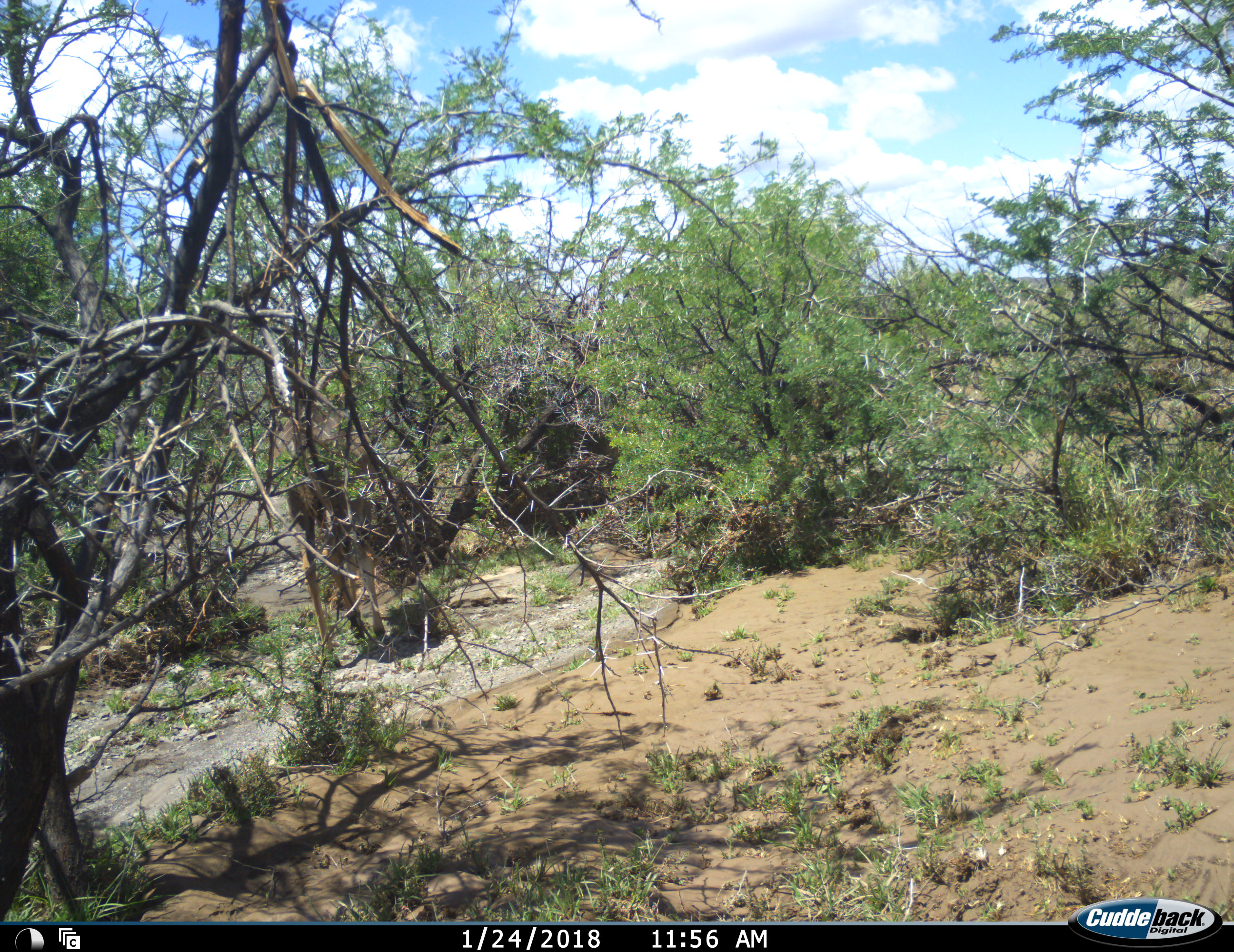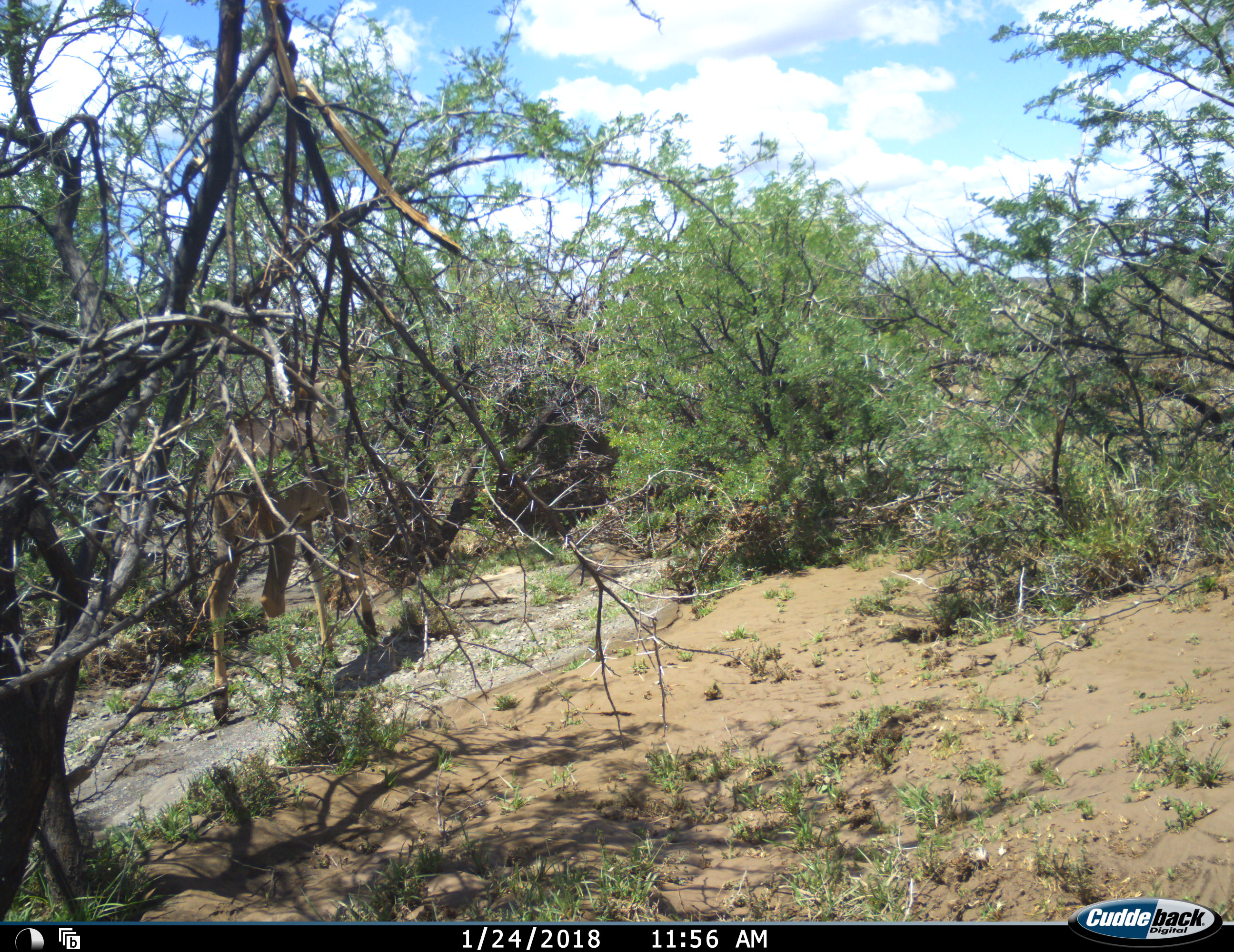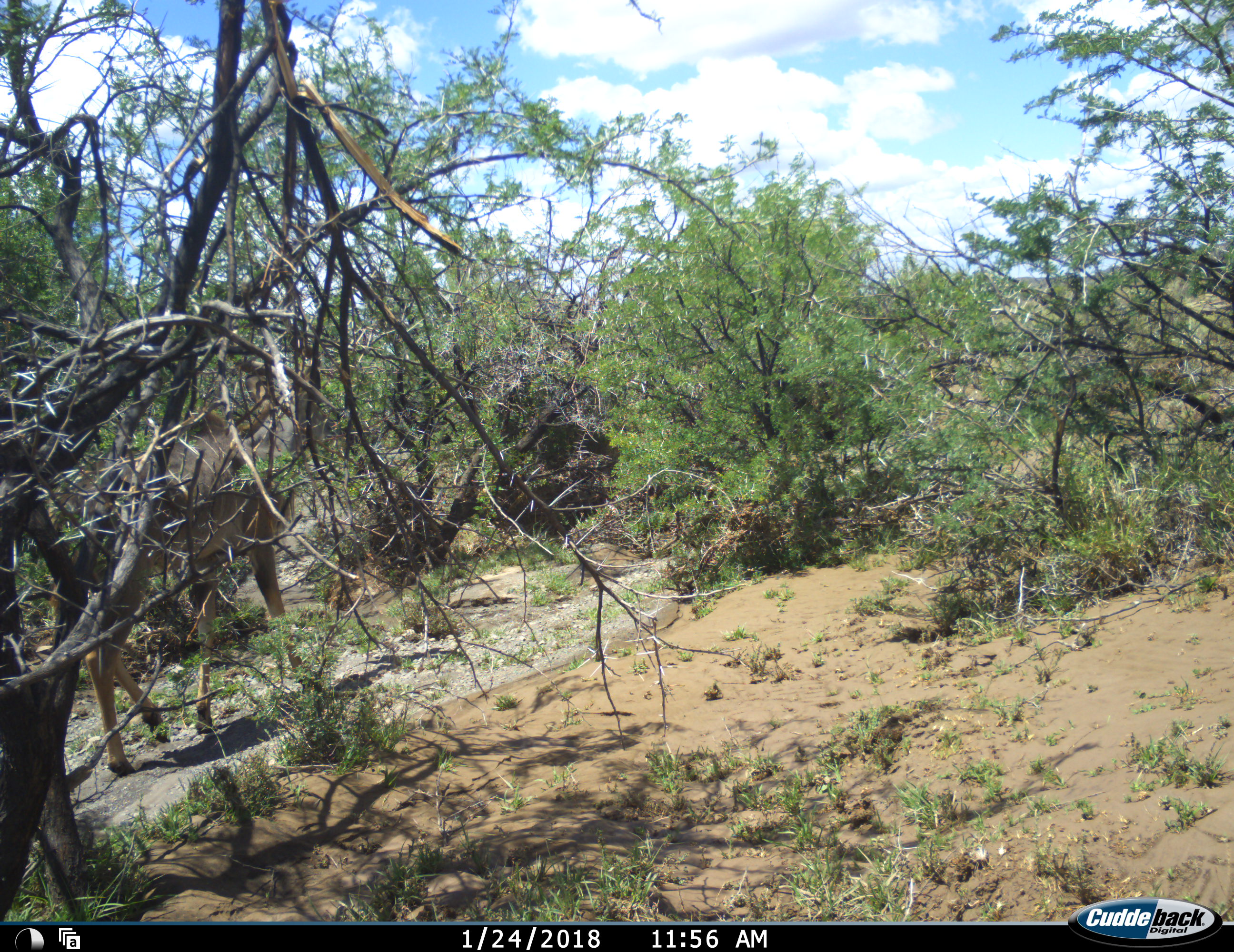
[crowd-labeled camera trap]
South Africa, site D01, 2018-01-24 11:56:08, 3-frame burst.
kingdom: Animalia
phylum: Chordata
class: Mammalia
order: Artiodactyla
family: Bovidae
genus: Tragelaphus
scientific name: Tragelaphus strepsiceros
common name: greater kudu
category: kudu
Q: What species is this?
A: Kudu (greater kudu) (Tragelaphus strepsiceros).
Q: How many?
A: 1.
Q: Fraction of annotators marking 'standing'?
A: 0%.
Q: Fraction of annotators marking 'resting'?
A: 0%.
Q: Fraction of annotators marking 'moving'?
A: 100%.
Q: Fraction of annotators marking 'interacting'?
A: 0%.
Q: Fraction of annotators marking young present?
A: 0%.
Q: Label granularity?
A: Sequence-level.